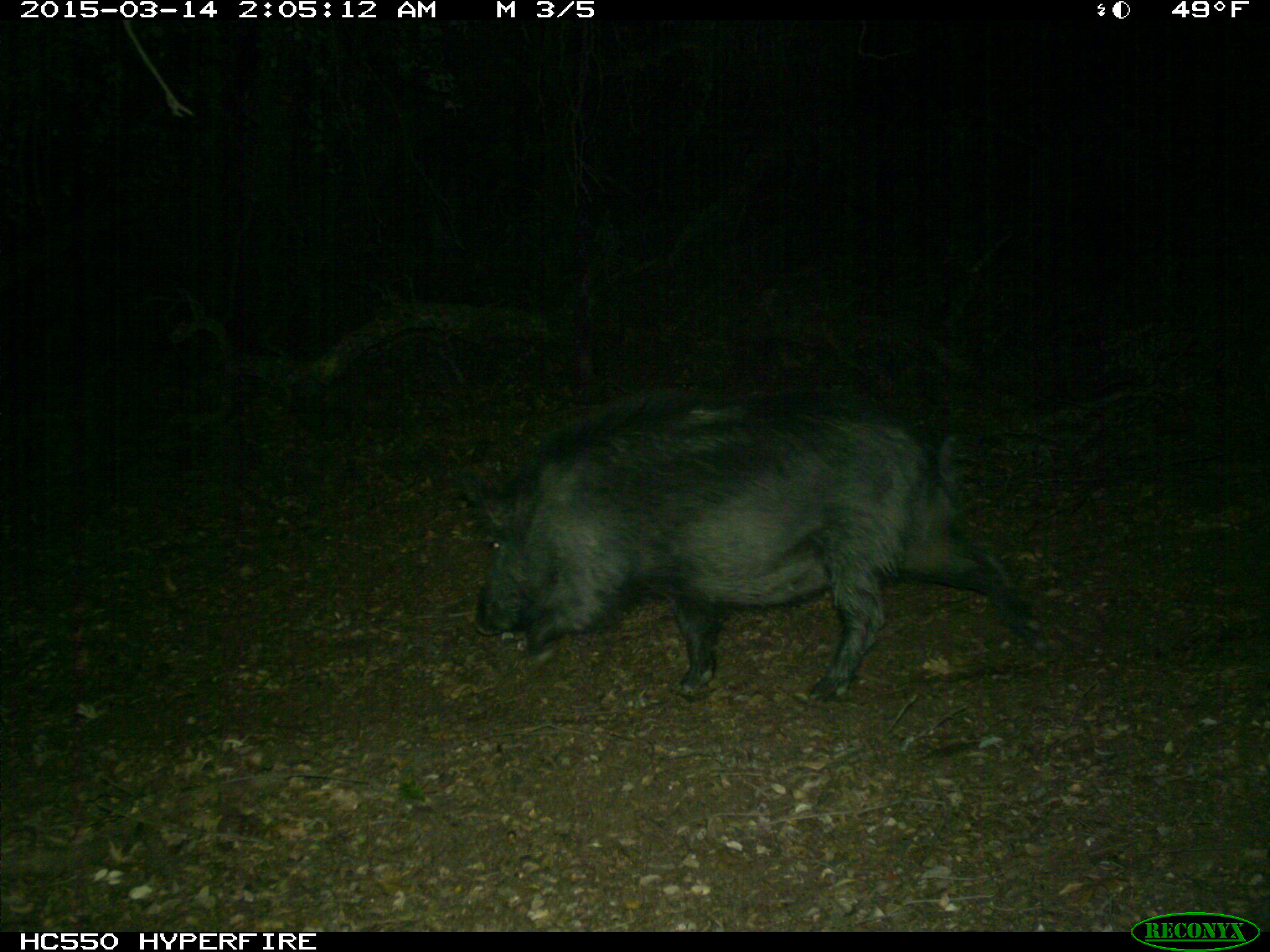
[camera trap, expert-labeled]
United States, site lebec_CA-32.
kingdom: Animalia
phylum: Chordata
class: Mammalia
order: Artiodactyla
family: Suidae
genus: Sus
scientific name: Sus scrofa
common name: wild boar